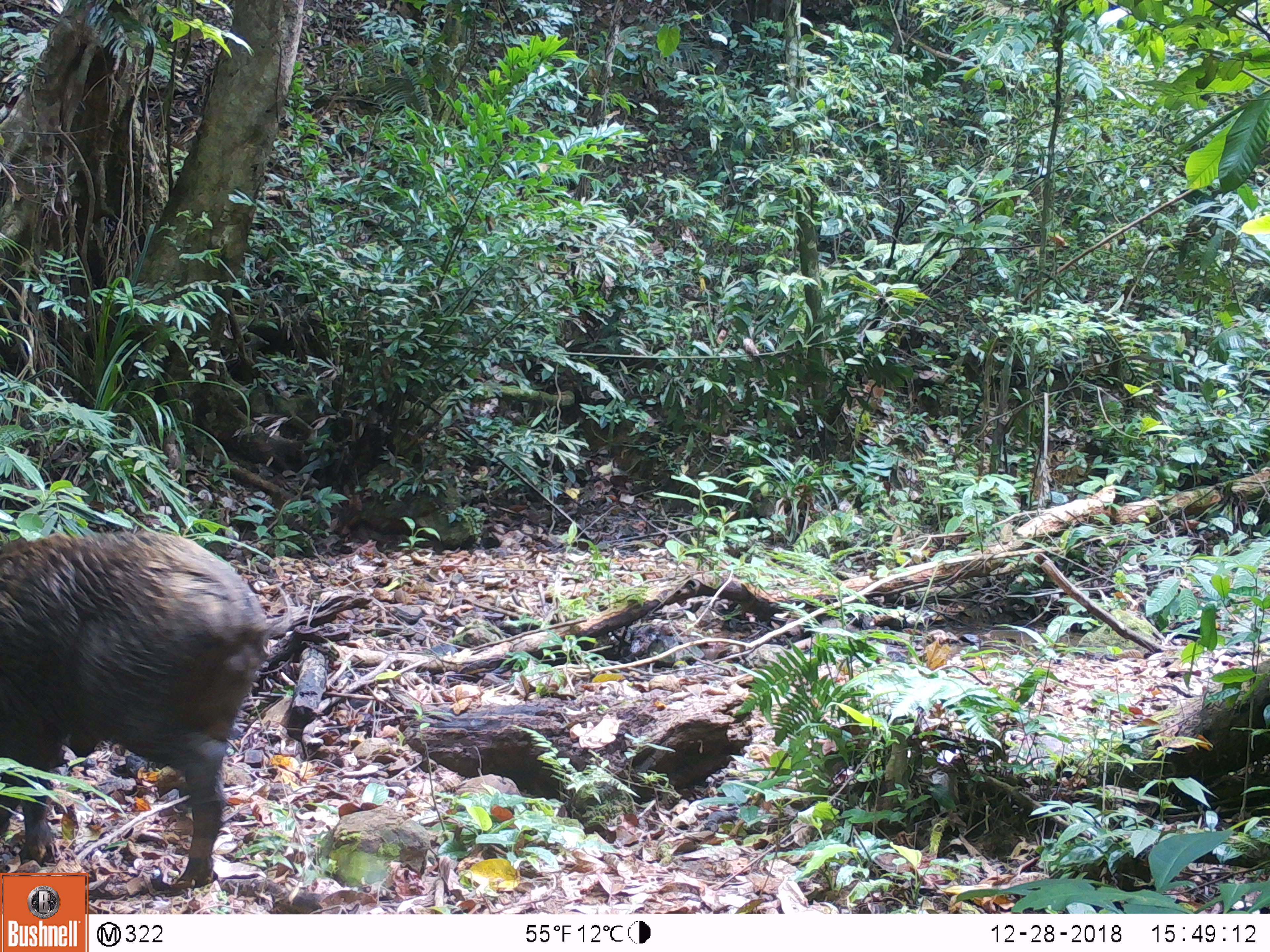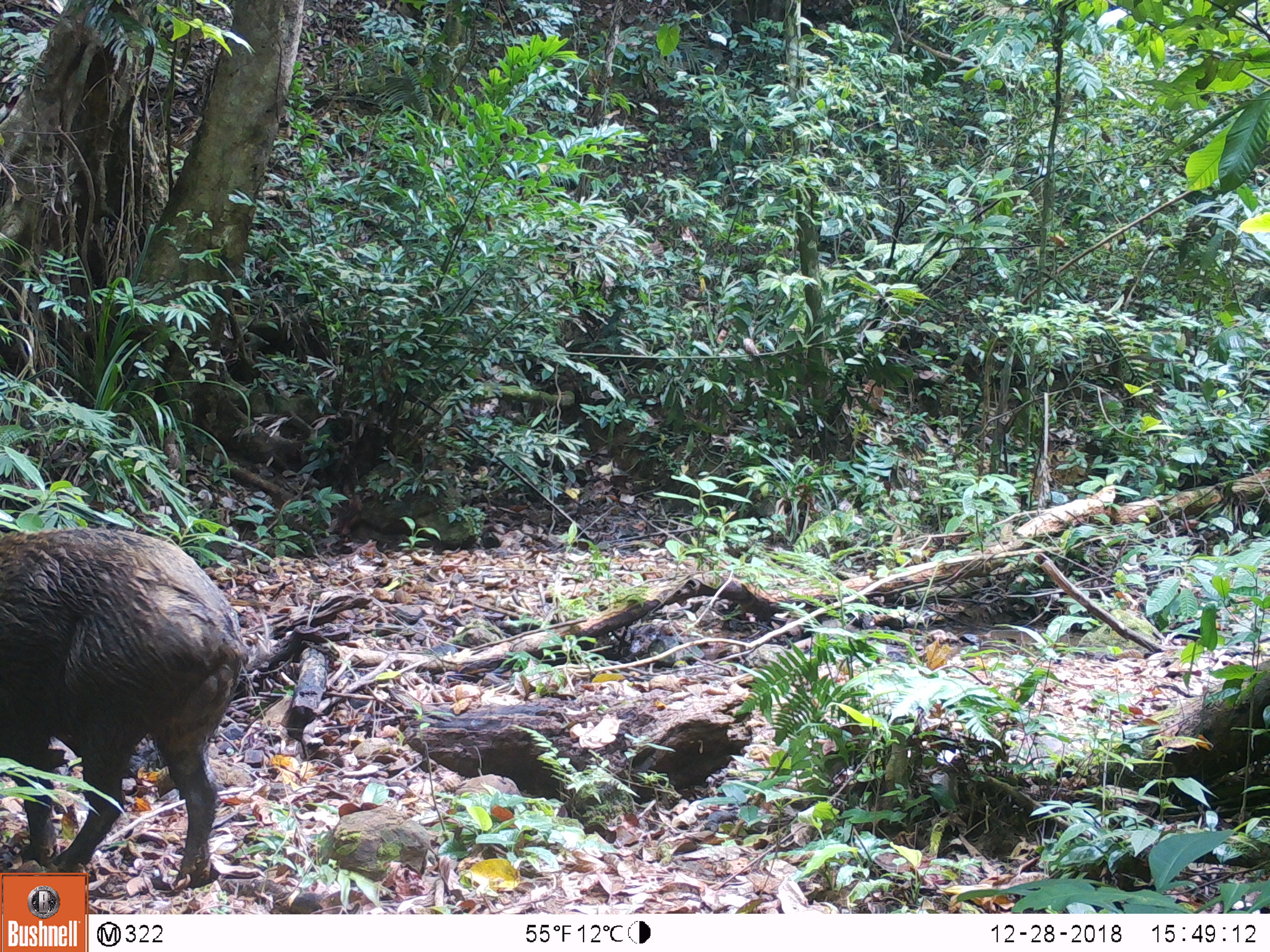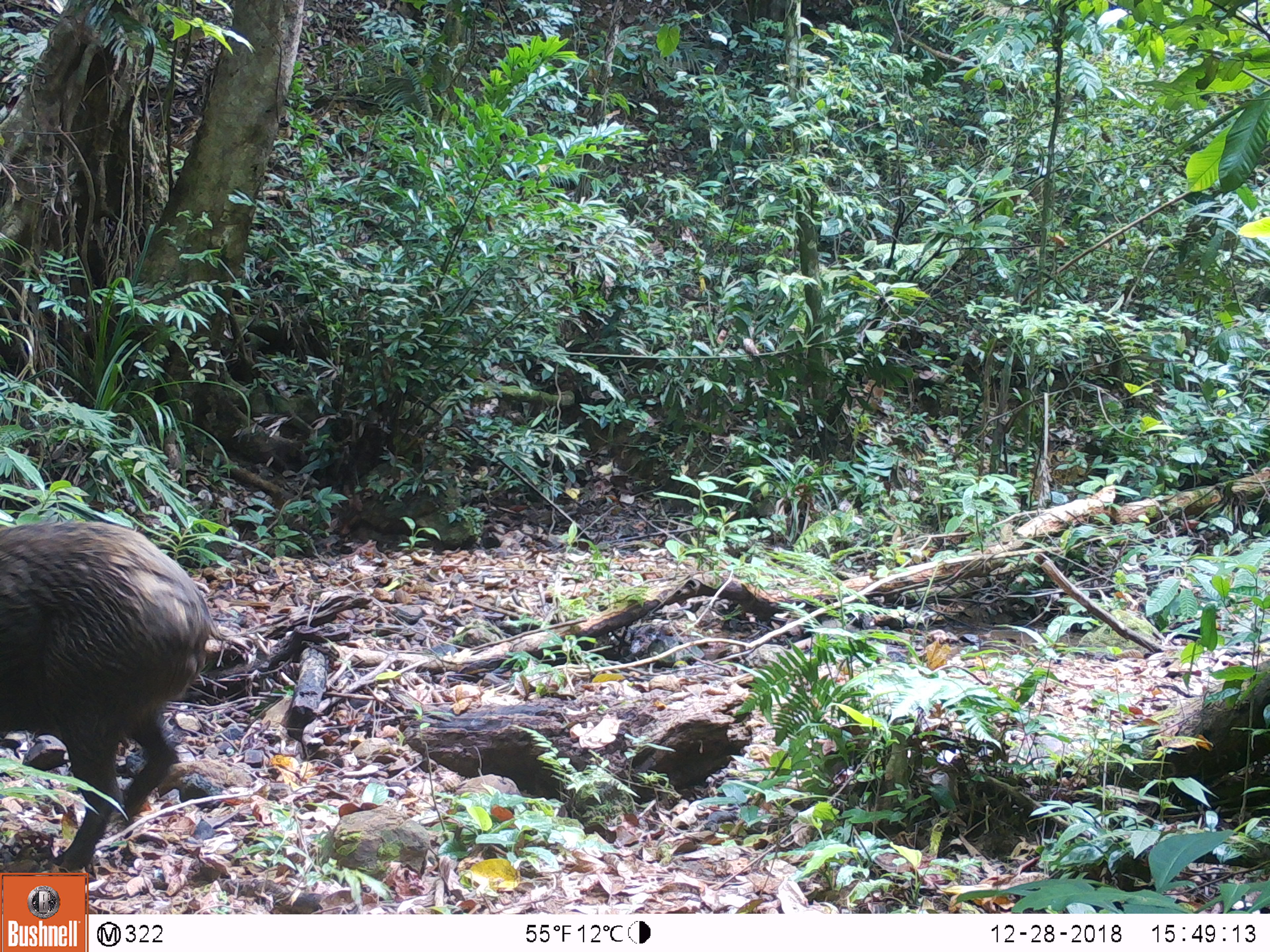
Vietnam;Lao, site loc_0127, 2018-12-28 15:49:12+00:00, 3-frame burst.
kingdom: Animalia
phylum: Chordata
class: Mammalia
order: Artiodactyla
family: Suidae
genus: Sus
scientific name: Sus scrofa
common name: eurasian wild pig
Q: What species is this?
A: Eurasian wild pig (Sus scrofa).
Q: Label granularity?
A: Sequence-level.